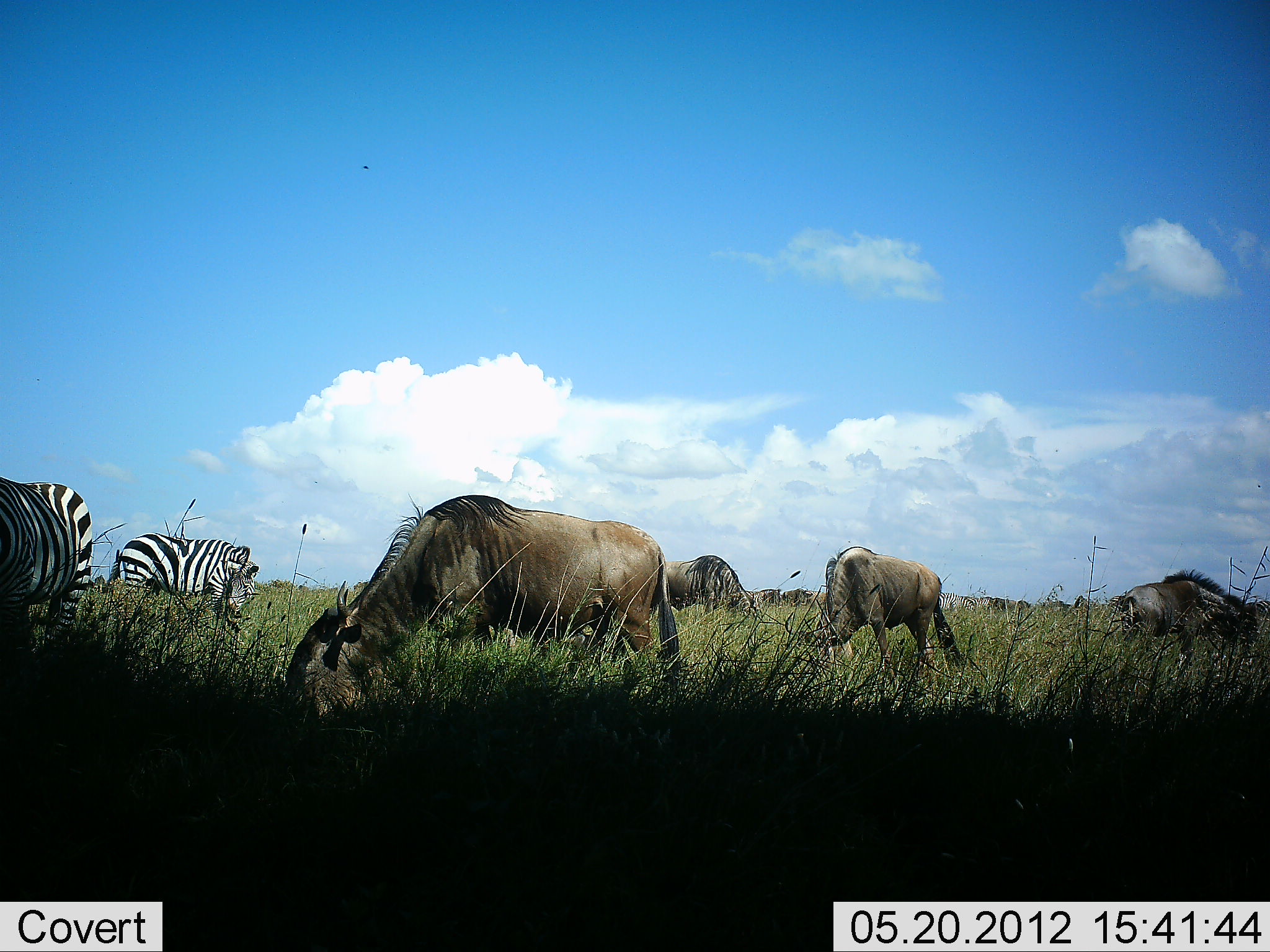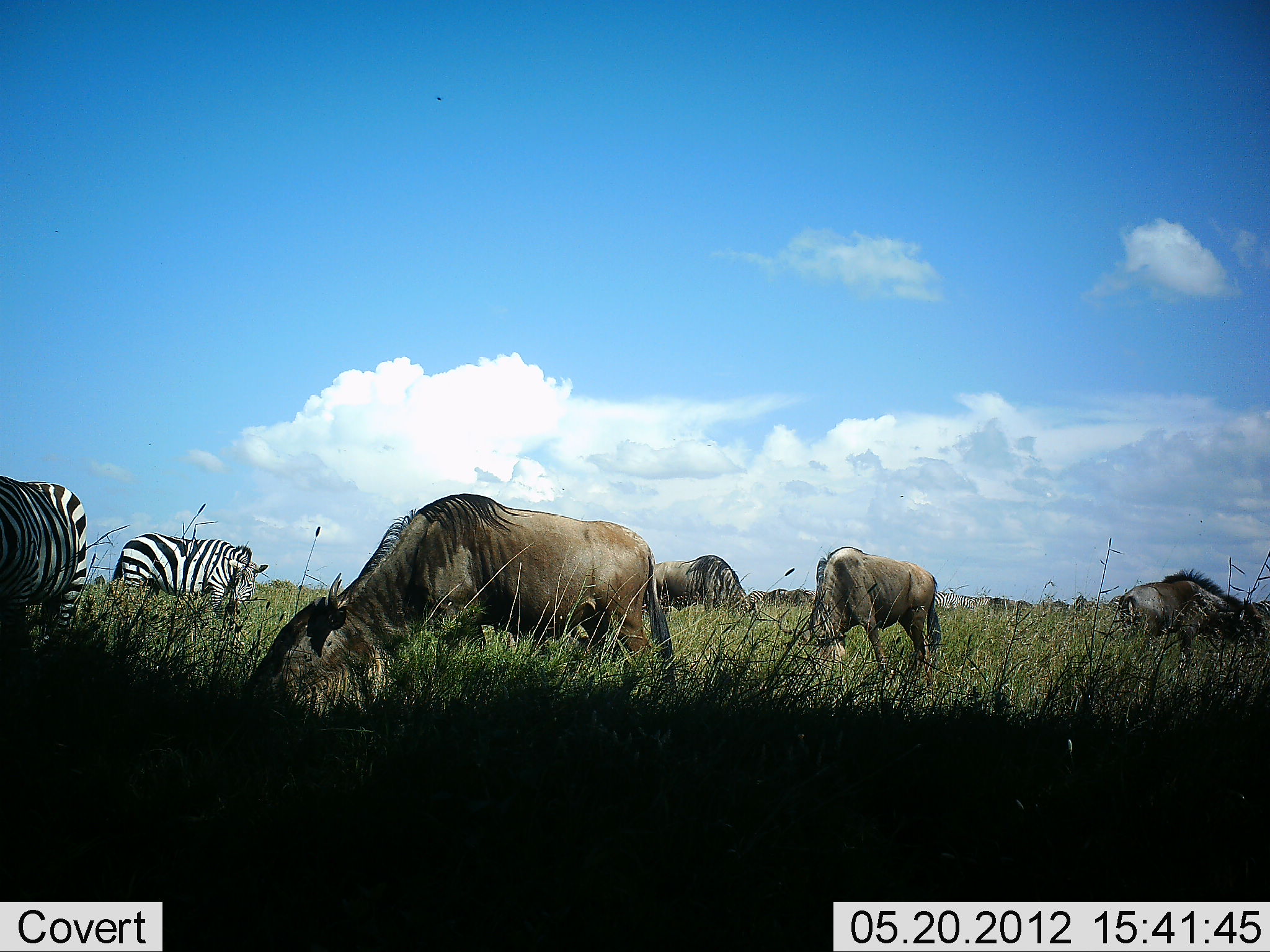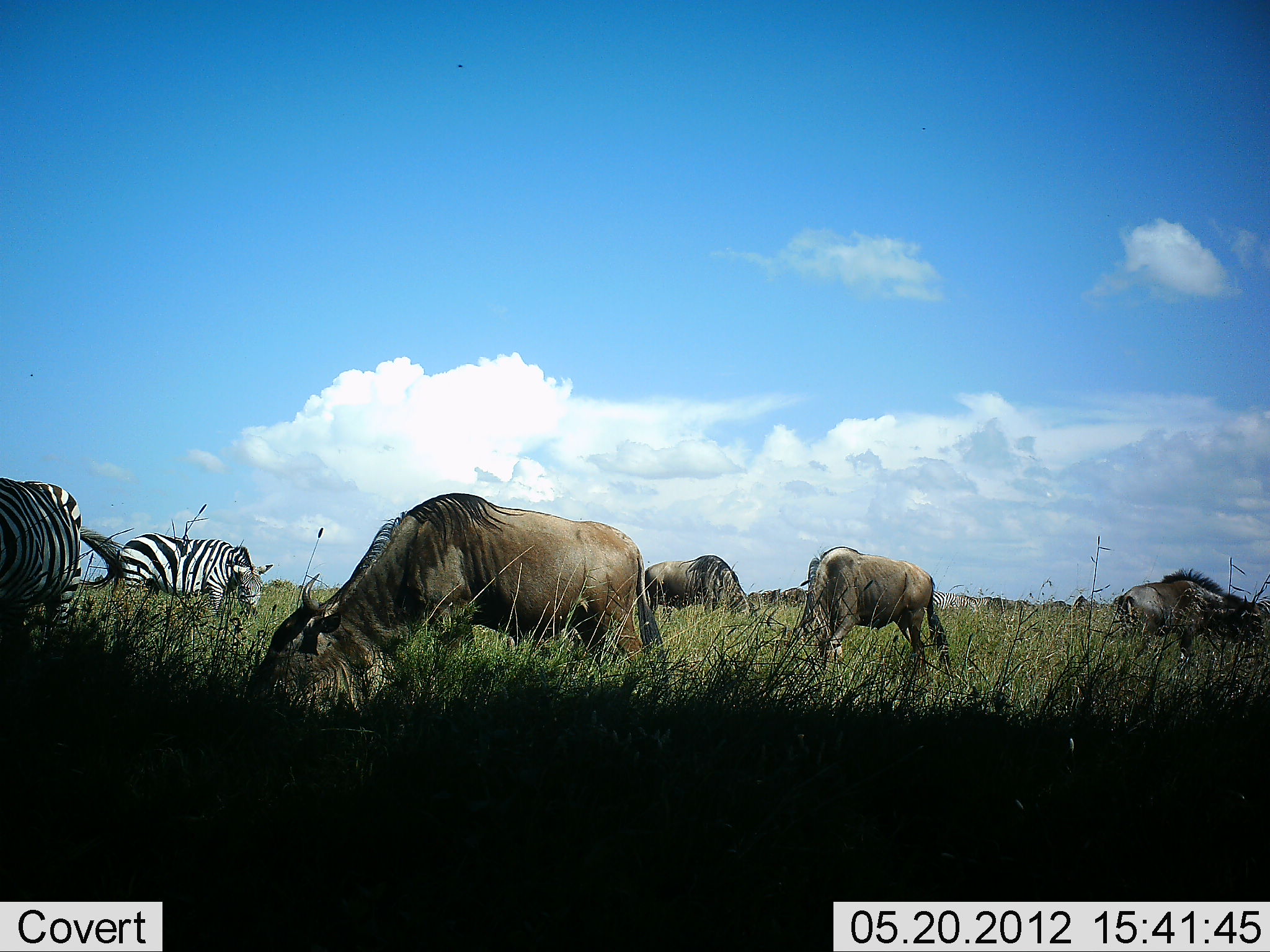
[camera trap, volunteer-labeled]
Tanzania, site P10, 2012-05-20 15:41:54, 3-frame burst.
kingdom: Animalia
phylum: Chordata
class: Mammalia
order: Artiodactyla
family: Bovidae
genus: Connochaetes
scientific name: Connochaetes taurinus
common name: blue wildebeest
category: wildebeest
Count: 4.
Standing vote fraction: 30%.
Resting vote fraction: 0%.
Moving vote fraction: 20%.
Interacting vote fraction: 0%.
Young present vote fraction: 0%.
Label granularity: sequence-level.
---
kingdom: Animalia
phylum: Chordata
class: Mammalia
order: Perissodactyla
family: Equidae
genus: Equus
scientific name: Equus quagga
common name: plains zebra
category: zebra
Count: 2.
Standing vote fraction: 40%.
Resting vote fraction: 0%.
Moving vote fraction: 0%.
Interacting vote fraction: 0%.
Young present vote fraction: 0%.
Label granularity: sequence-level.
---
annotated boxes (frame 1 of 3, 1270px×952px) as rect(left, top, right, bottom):
animal: rect(284, 495, 680, 731); rect(784, 546, 963, 693); rect(0, 477, 93, 659); rect(109, 531, 260, 621); rect(1119, 568, 1246, 656); rect(648, 555, 755, 619); rect(938, 592, 964, 611); rect(781, 589, 807, 606); rect(744, 591, 767, 609); rect(962, 596, 989, 608); rect(991, 597, 1009, 611); rect(1108, 595, 1121, 608); rect(94, 574, 105, 585); rect(1017, 600, 1030, 609); rect(1005, 599, 1017, 608)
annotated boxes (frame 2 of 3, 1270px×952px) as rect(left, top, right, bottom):
animal: rect(242, 494, 678, 719); rect(778, 546, 942, 693); rect(0, 475, 87, 657); rect(1119, 567, 1265, 672); rect(105, 532, 270, 621); rect(644, 555, 760, 617); rect(933, 590, 959, 610); rect(746, 590, 768, 609); rect(765, 589, 788, 607); rect(784, 589, 806, 607); rect(1073, 595, 1089, 619); rect(1253, 600, 1270, 621); rect(1106, 595, 1122, 614); rect(956, 595, 976, 609); rect(968, 596, 991, 608); rect(989, 597, 1007, 607); rect(1053, 600, 1067, 612); rect(804, 590, 817, 597)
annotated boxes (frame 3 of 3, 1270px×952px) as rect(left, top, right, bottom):
animal: rect(244, 492, 667, 721); rect(0, 476, 138, 657); rect(767, 546, 953, 674); rect(1116, 566, 1266, 676); rect(117, 532, 275, 622); rect(644, 555, 762, 625); rect(932, 591, 965, 610); rect(781, 588, 809, 608); rect(955, 594, 977, 609); rect(761, 589, 781, 604); rect(993, 598, 1016, 610); rect(971, 596, 993, 608); rect(1073, 595, 1088, 610); rect(747, 592, 763, 602)